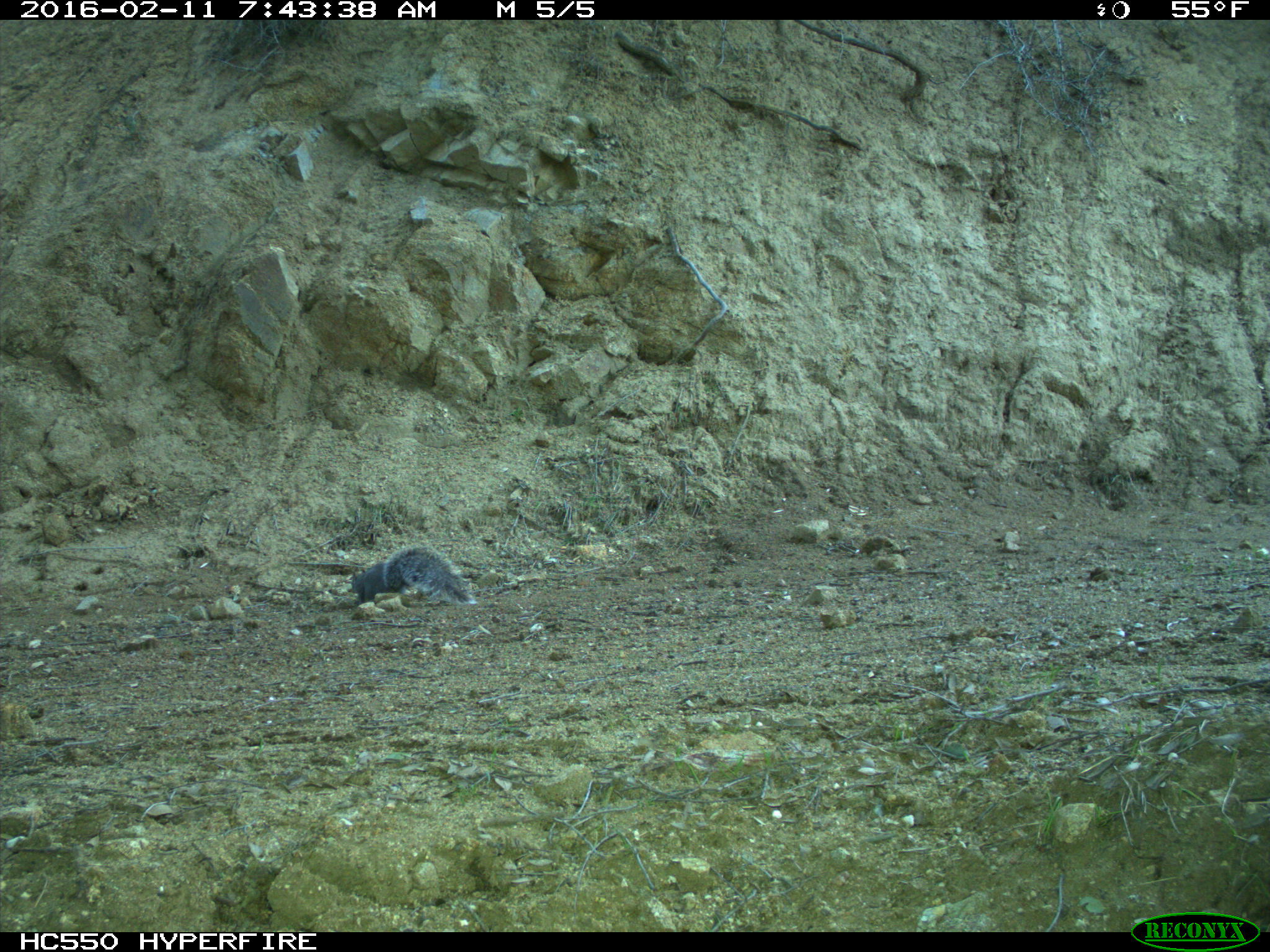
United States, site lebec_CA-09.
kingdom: Animalia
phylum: Chordata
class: Mammalia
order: Rodentia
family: Sciuridae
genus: Sciurus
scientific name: Sciurus carolinensis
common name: eastern gray squirrel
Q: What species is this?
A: Sciurus carolinensis (eastern gray squirrel).